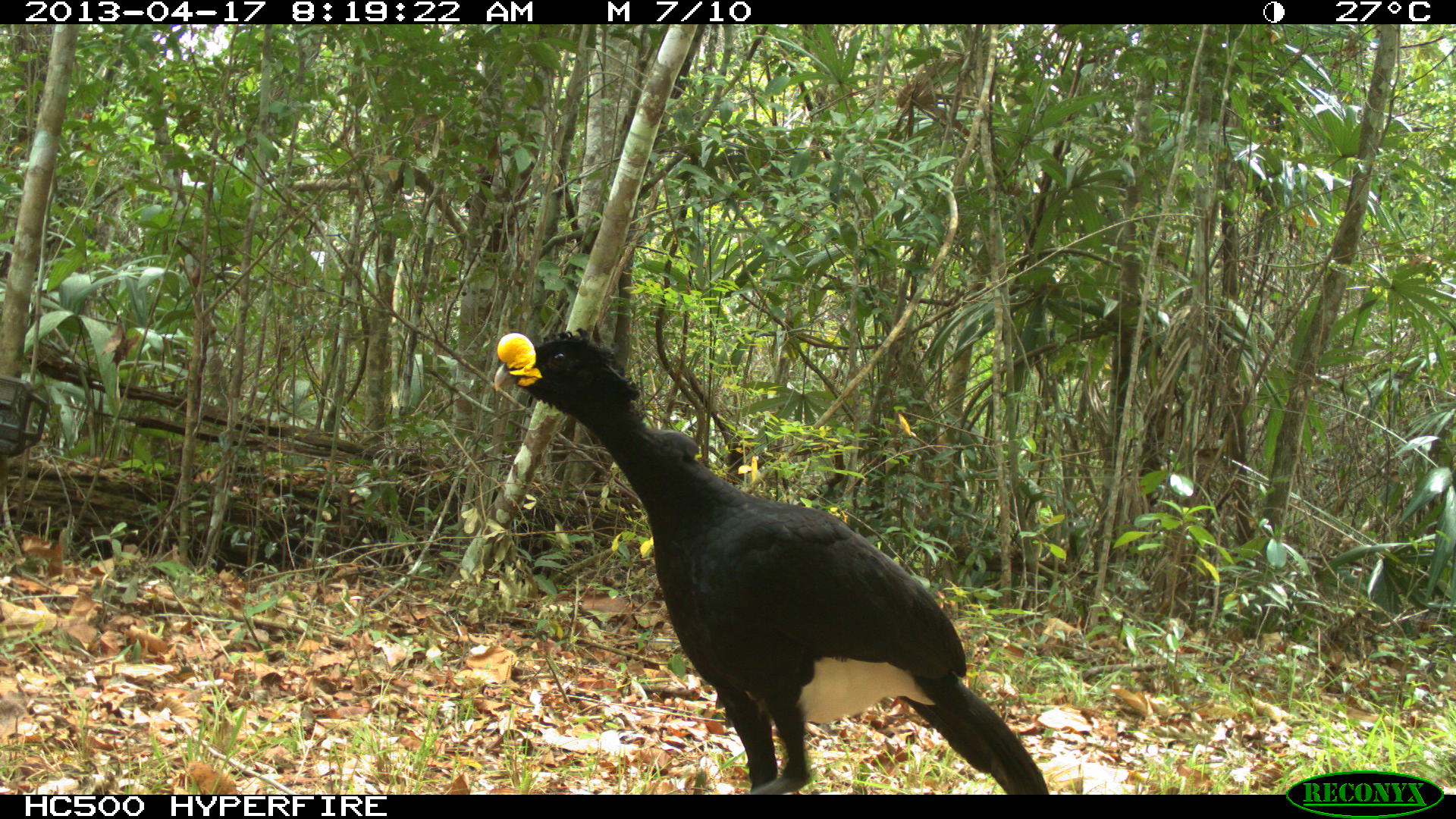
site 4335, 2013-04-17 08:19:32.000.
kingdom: Animalia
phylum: Chordata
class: Aves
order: Galliformes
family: Cracidae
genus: Crax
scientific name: Crax rubra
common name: great curassow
Crax rubra (great curassow), count 1, sex male.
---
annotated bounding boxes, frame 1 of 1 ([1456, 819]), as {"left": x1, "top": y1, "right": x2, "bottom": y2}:
crax rubra: {"left": 490, "top": 325, "right": 1049, "bottom": 794}